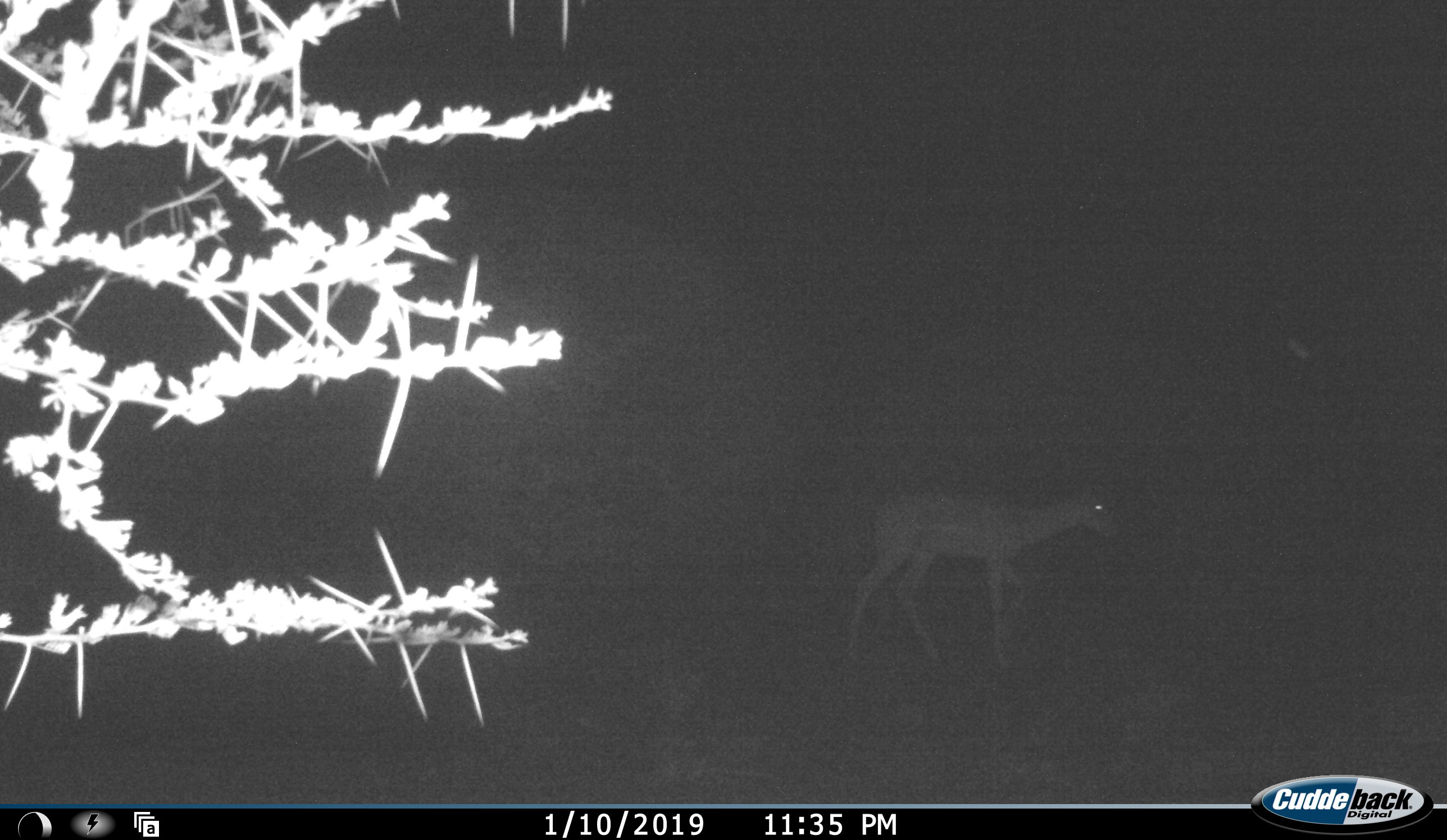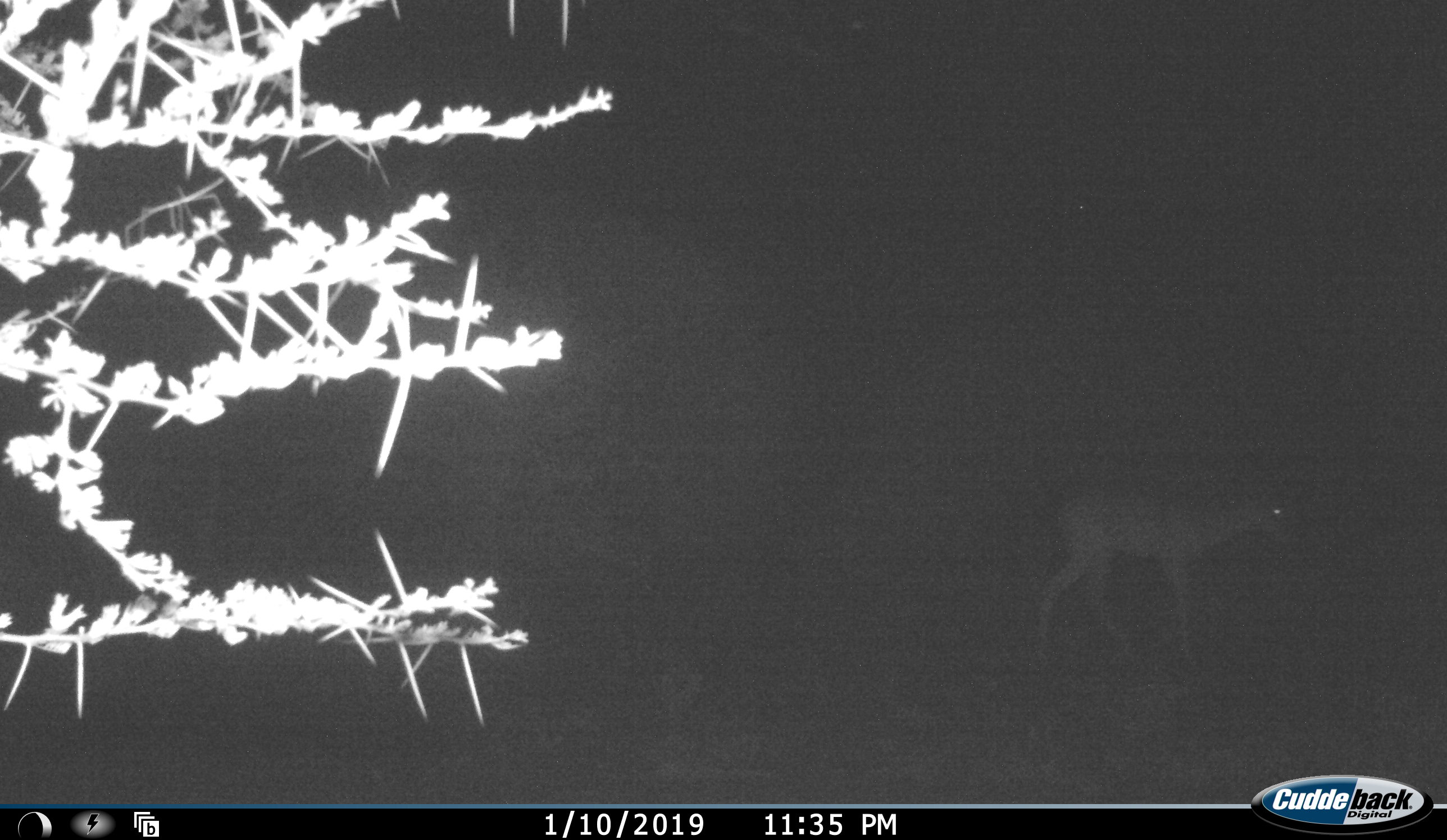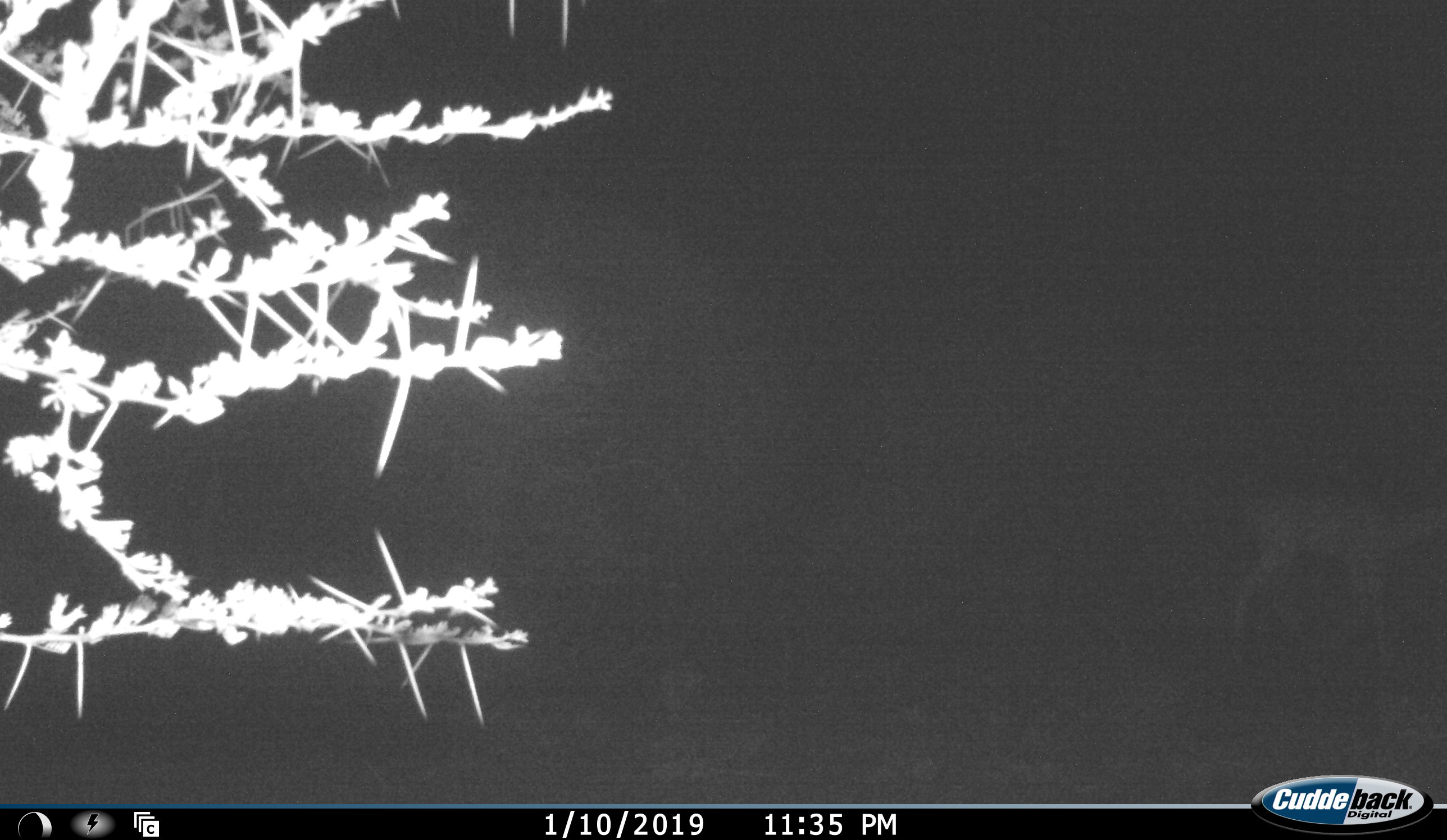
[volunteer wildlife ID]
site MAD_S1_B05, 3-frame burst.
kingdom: Animalia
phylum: Chordata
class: Mammalia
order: Artiodactyla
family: Bovidae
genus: Aepyceros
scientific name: Aepyceros melampus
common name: impala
Impala (Aepyceros melampus), count 1. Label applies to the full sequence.